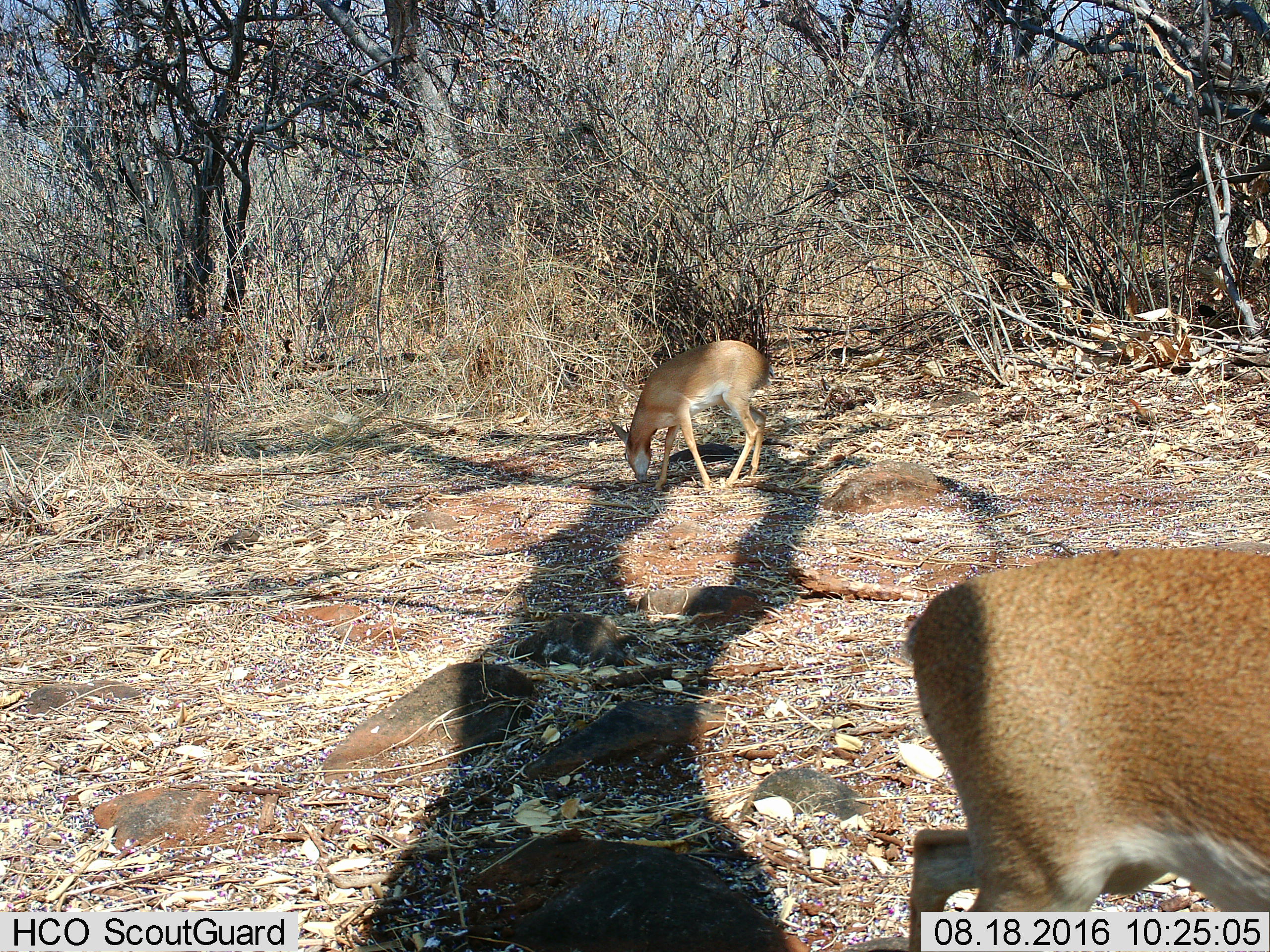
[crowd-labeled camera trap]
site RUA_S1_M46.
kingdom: Animalia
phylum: Chordata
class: Mammalia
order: Artiodactyla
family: Bovidae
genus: Madoqua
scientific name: Madoqua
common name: dik-dik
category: dikdik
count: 2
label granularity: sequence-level